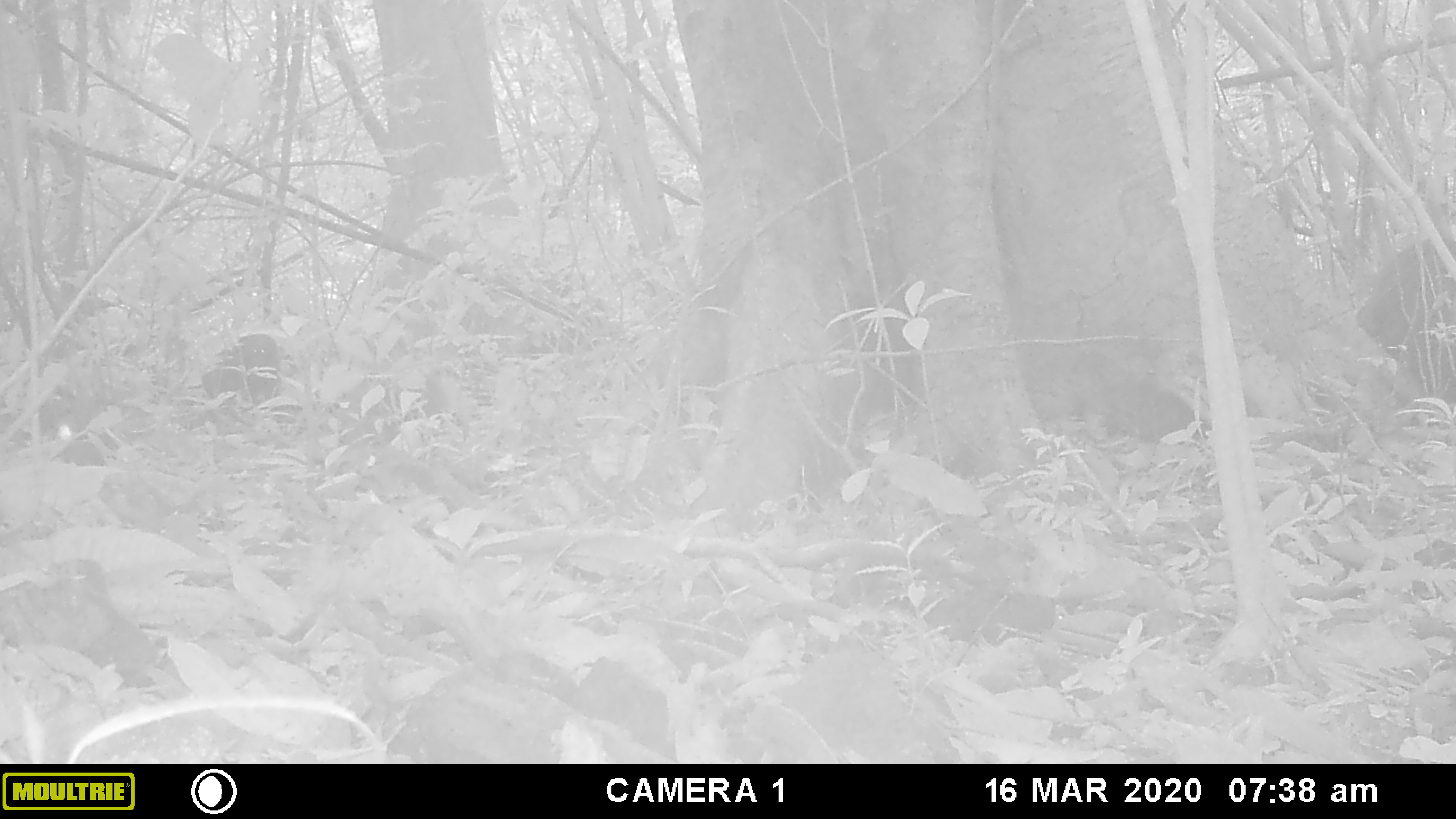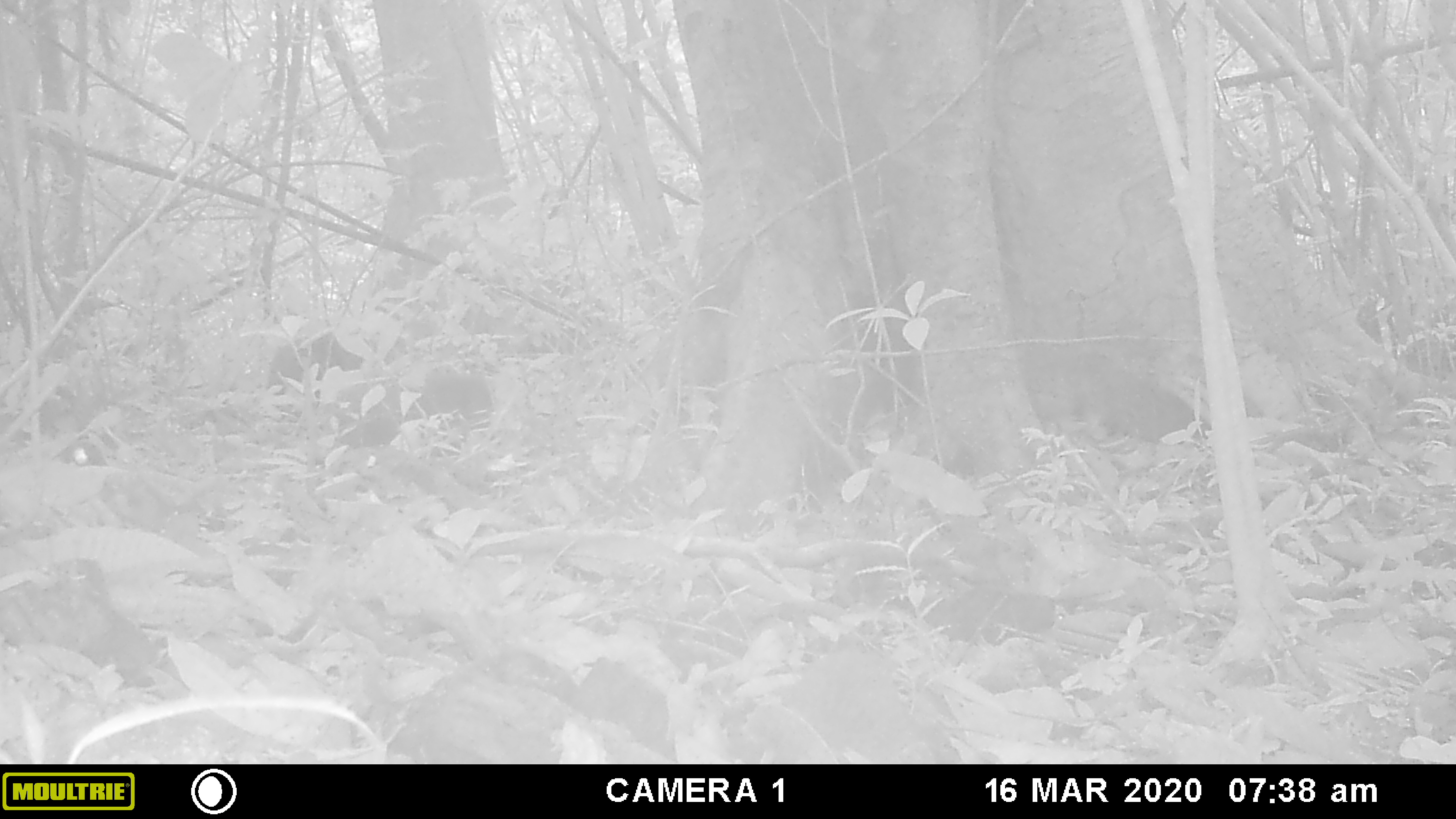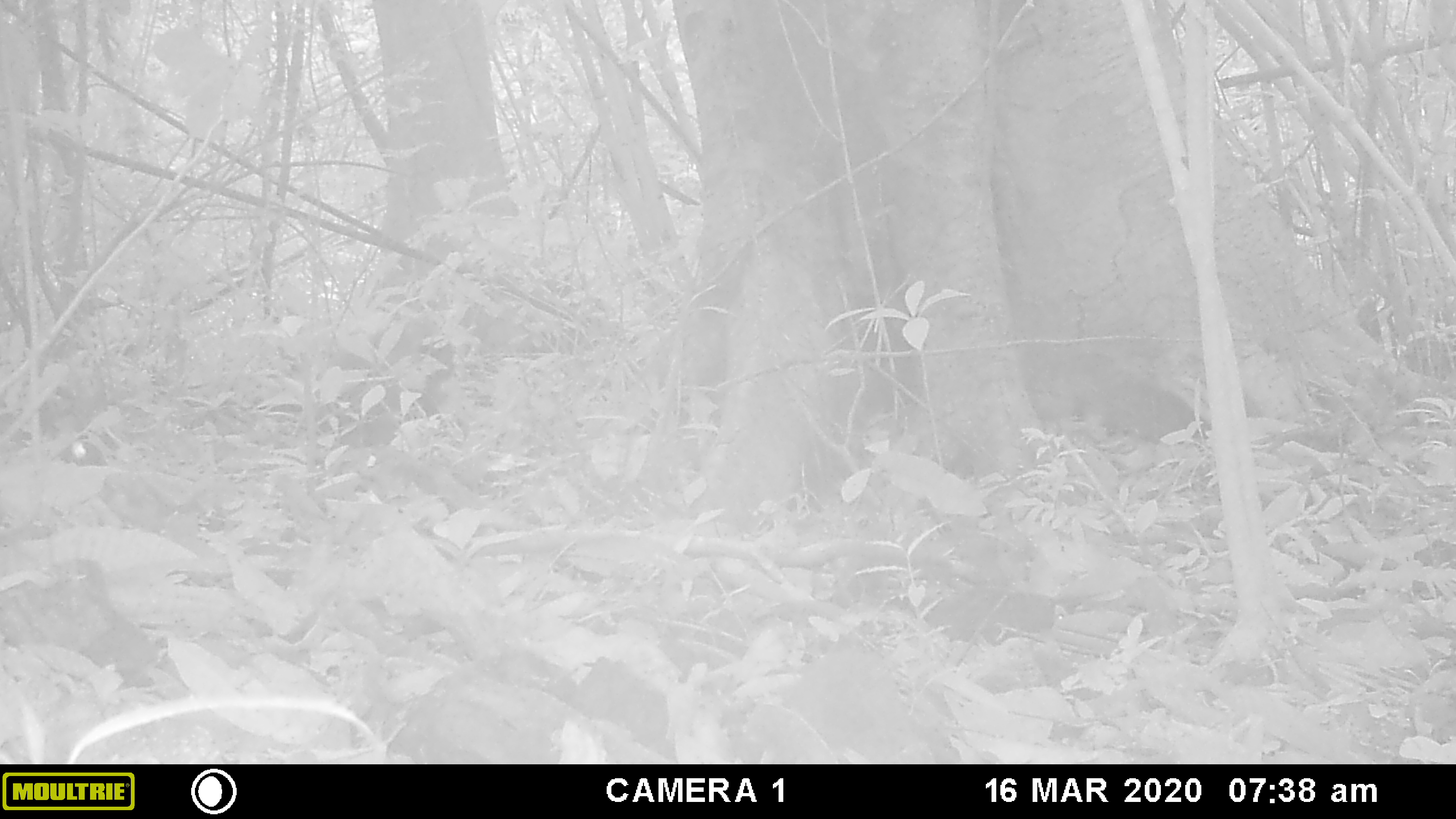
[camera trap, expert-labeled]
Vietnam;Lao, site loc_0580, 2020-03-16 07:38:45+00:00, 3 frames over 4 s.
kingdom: Animalia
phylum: Chordata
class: Mammalia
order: Primates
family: Cercopithecidae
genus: Macaca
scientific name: Macaca arctoides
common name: stump-tailed macaque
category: stump tailed macaque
Stump tailed macaque (stump-tailed macaque) (Macaca arctoides). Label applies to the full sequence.